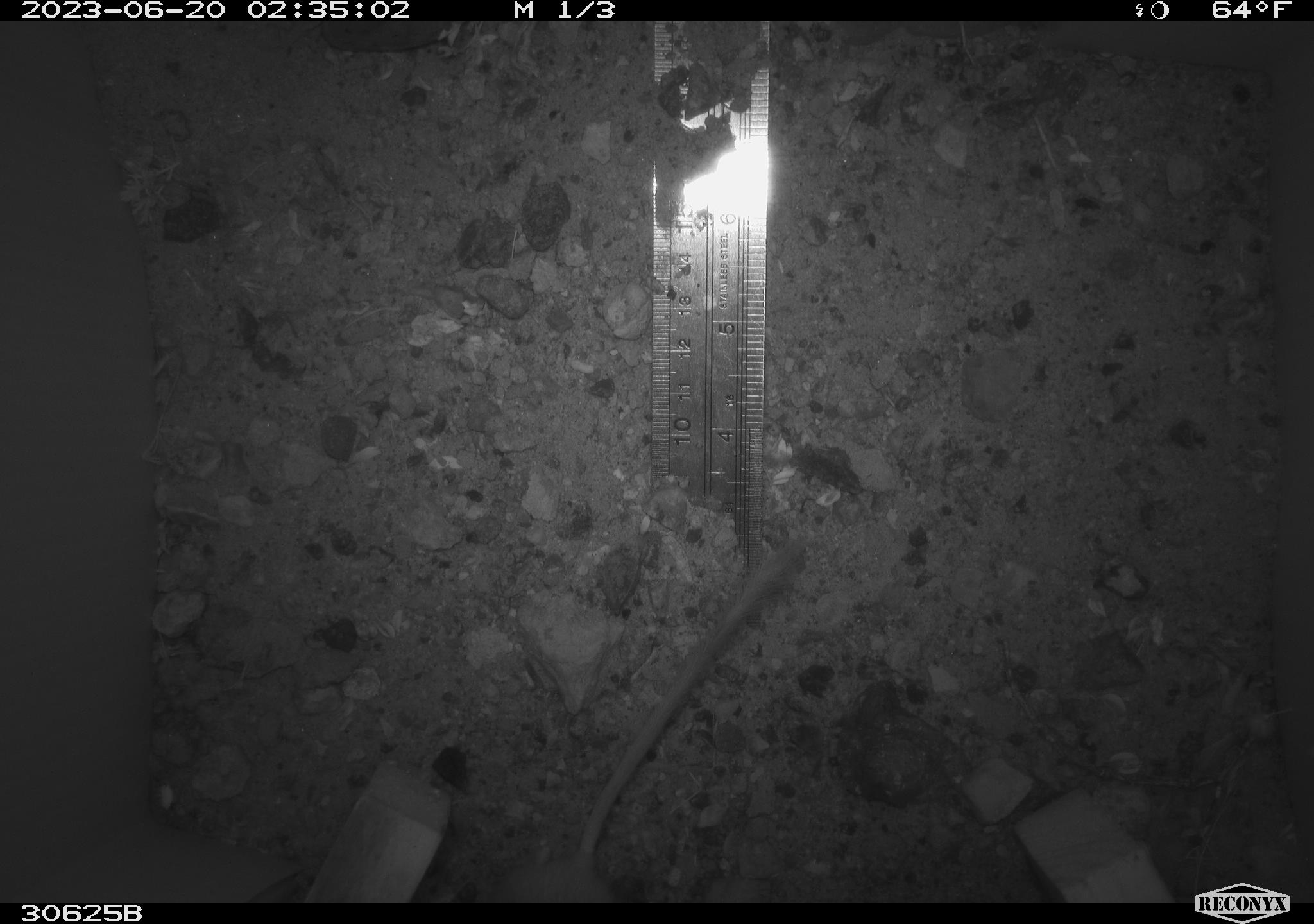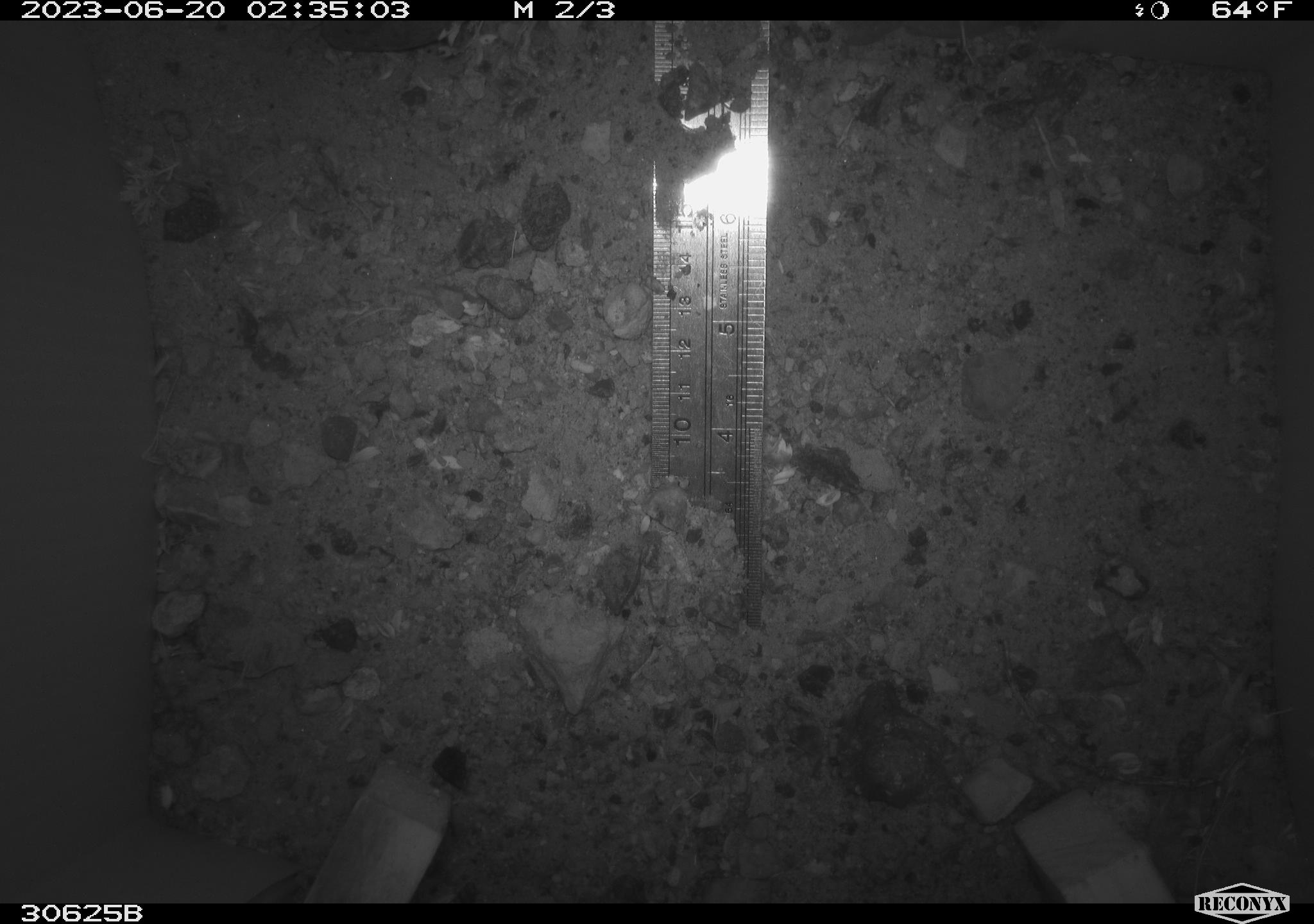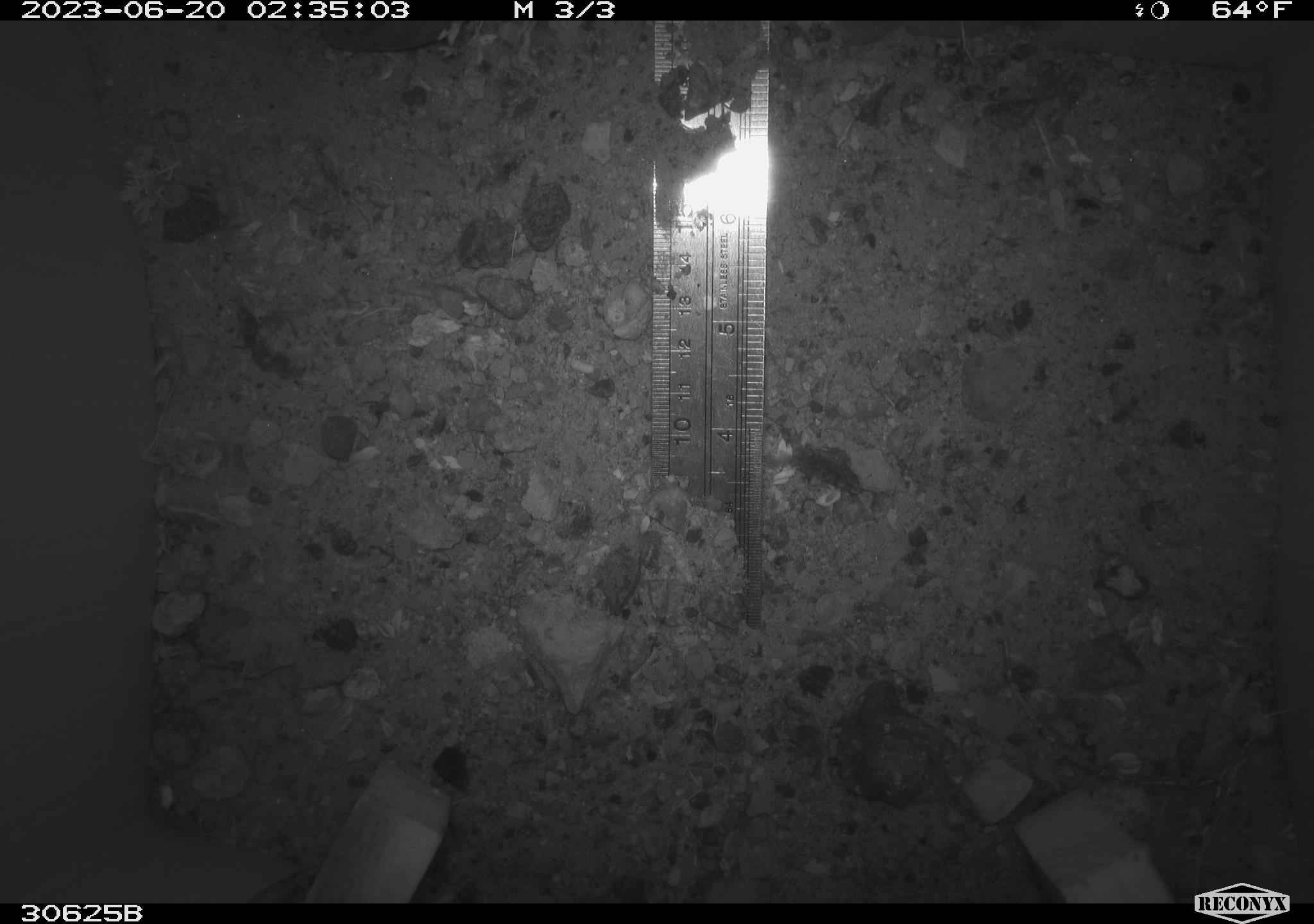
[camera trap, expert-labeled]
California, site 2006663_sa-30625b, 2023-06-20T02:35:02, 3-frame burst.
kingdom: Animalia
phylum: Chordata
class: Mammalia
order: Rodentia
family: Heteromyidae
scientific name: Heteromyidae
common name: kangaroo rats and pocket mice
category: heteromyidae family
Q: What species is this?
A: Heteromyidae family (kangaroo rats and pocket mice) (Heteromyidae).